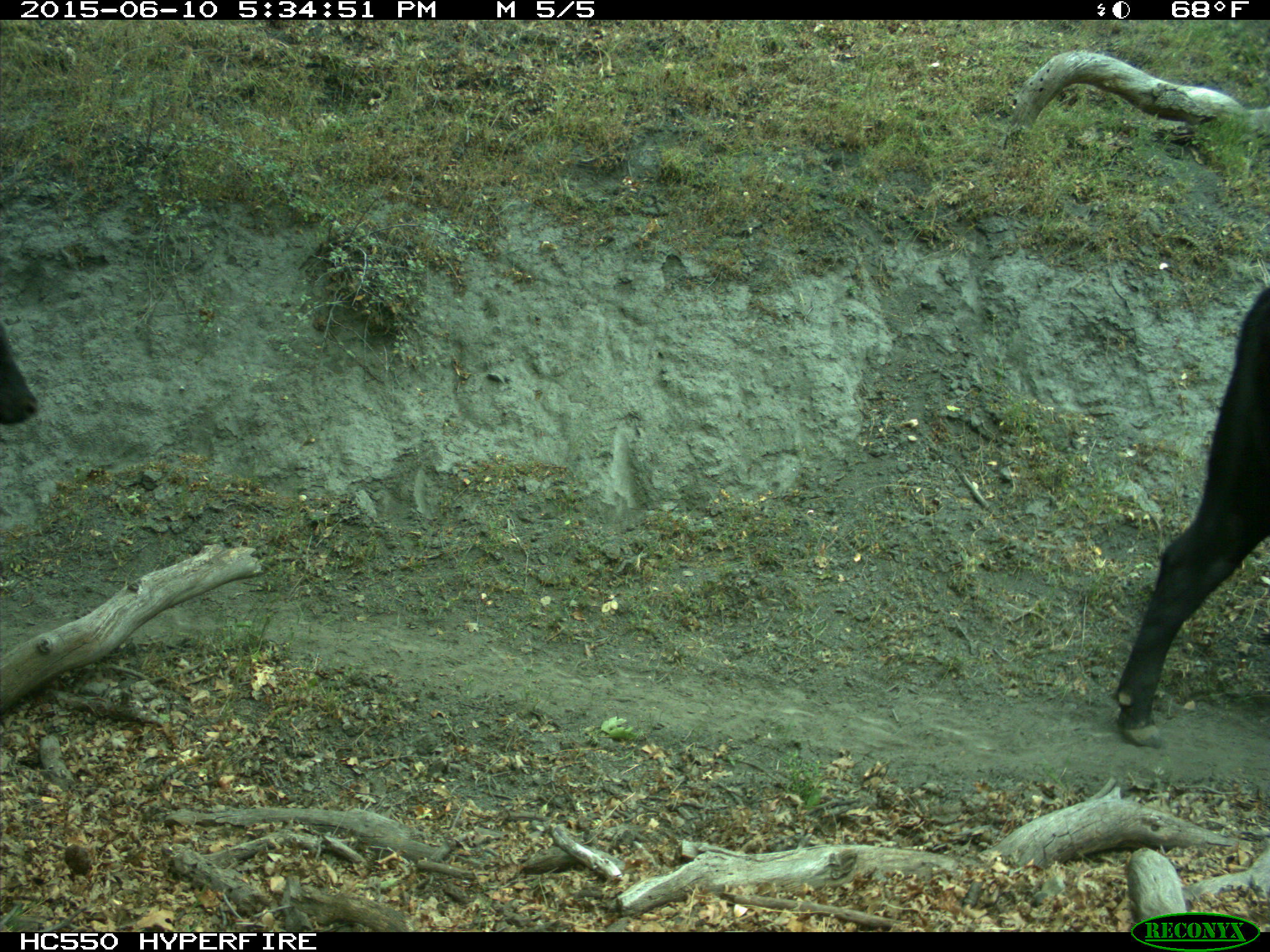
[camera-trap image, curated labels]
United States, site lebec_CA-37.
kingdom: Animalia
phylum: Chordata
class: Mammalia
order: Artiodactyla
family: Bovidae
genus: Bos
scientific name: Bos taurus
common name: domestic cow